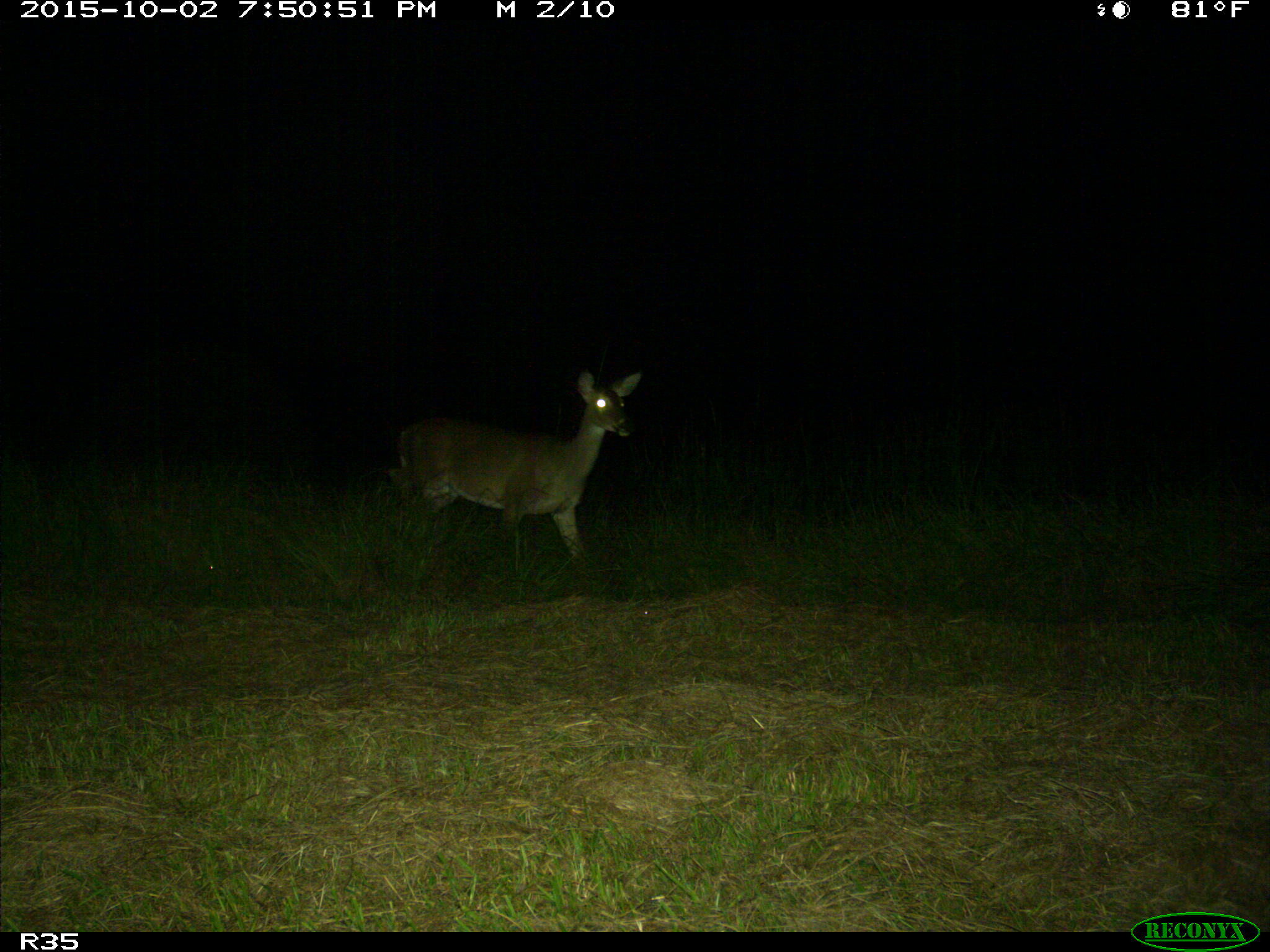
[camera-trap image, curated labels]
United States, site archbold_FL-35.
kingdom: Animalia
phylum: Chordata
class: Mammalia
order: Artiodactyla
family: Cervidae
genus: Odocoileus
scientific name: Odocoileus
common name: deer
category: unidentified deer